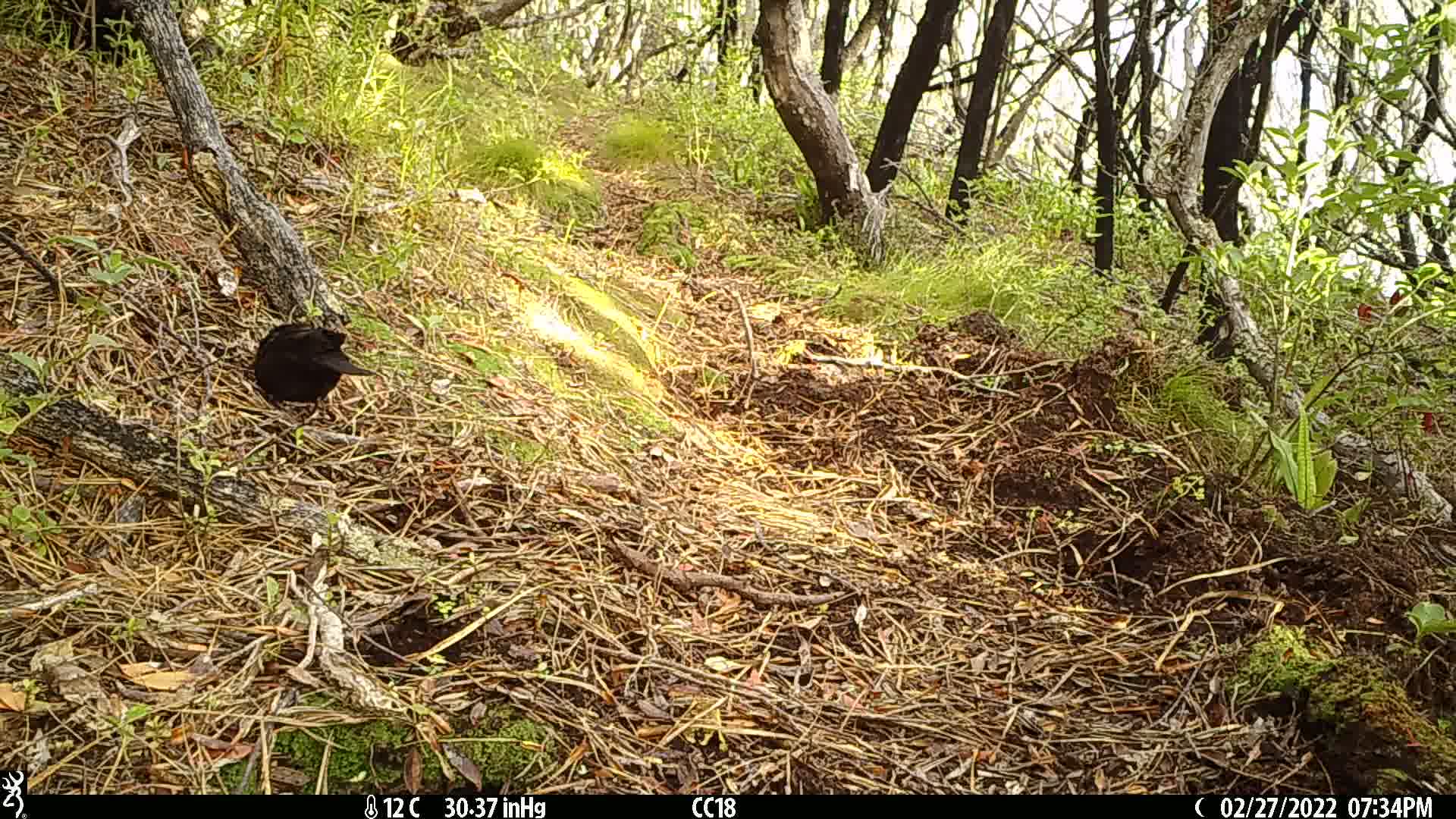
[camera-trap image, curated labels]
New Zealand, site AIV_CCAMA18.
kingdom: Animalia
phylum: Chordata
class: Aves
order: Passeriformes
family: Turdidae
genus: Turdus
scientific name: Turdus merula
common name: eurasian blackbird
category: blackbird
Blackbird (eurasian blackbird) (Turdus merula).